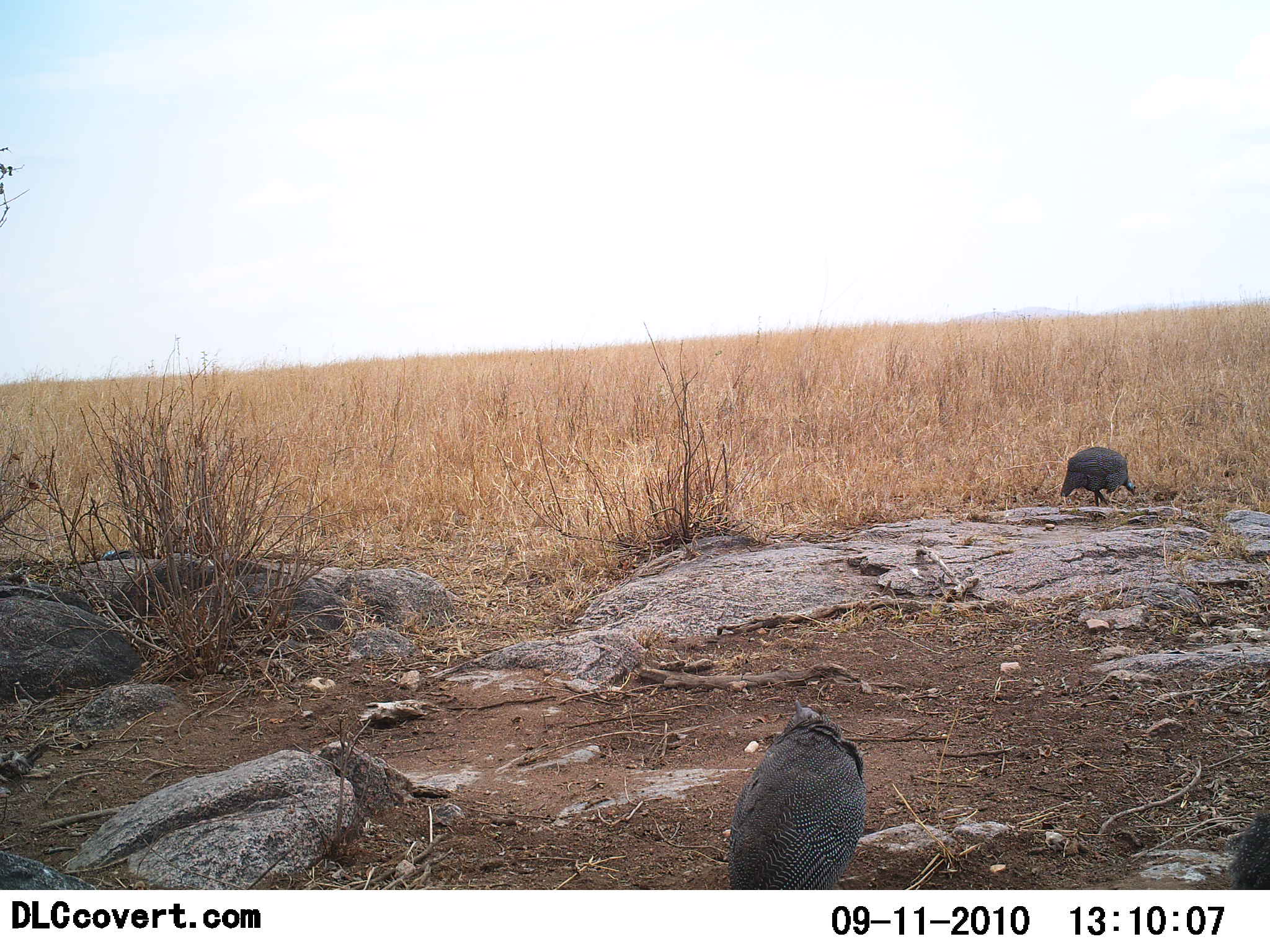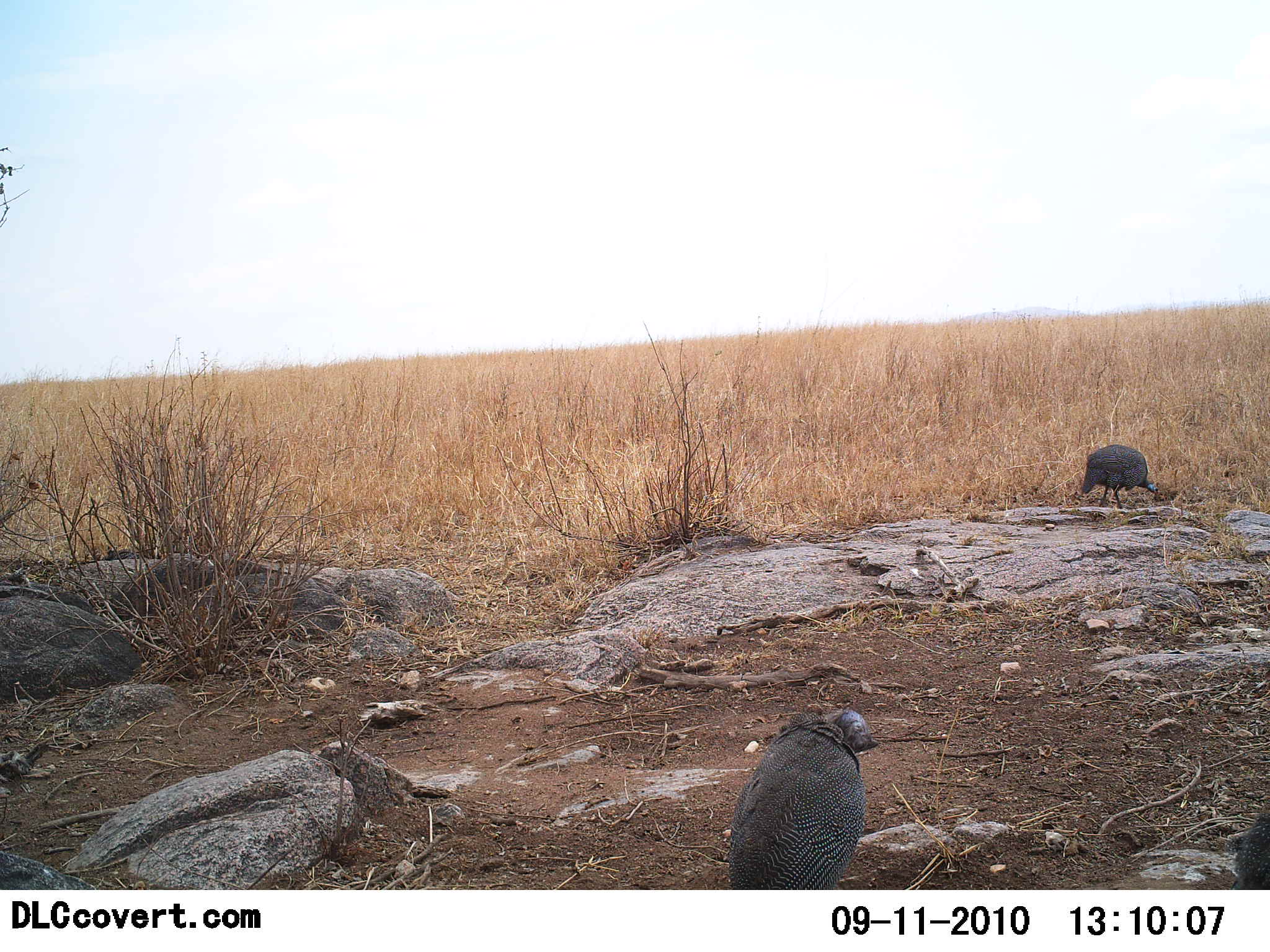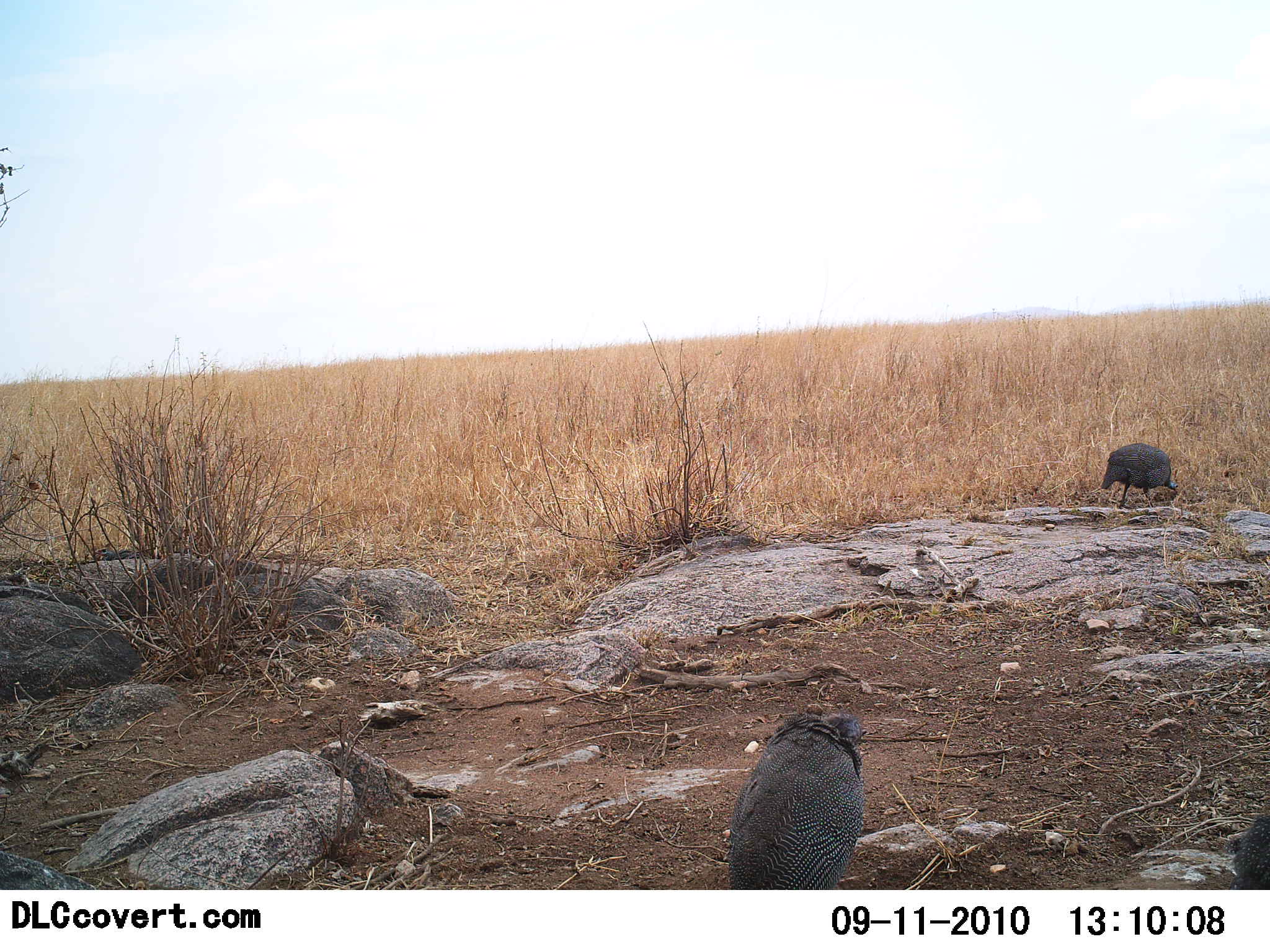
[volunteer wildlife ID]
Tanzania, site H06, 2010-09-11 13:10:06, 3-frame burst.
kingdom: Animalia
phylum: Chordata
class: Aves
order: Galliformes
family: Numididae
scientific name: Numididae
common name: guinea fowl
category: guineafowl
Guineafowl (guinea fowl) (Numididae), count 3. Behavior (volunteer vote fractions): standing 67%, resting 13%, moving 40%, interacting 0%. Young present (vote fraction): 0%. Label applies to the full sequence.